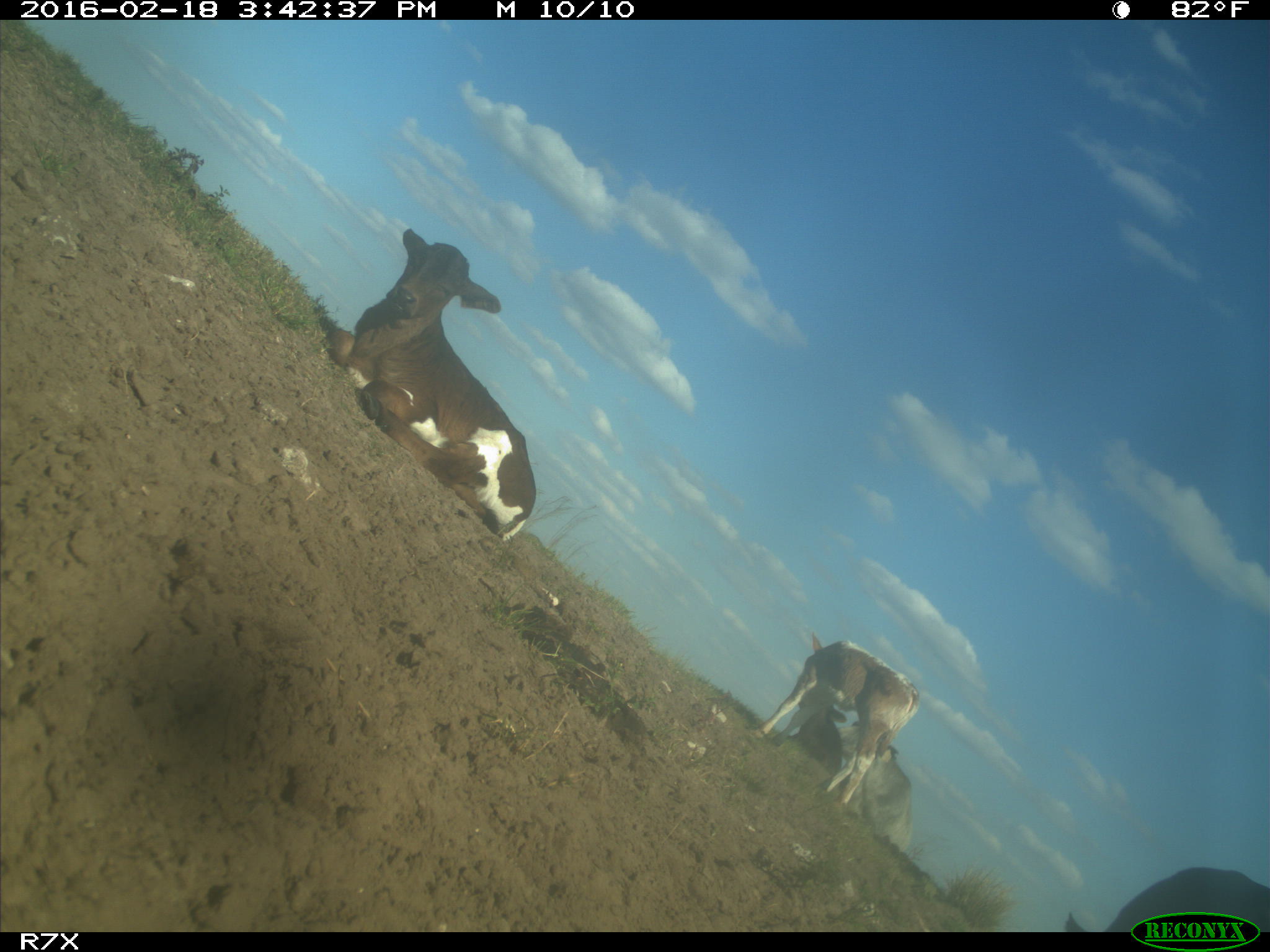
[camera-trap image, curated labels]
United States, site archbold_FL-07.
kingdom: Animalia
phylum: Chordata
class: Mammalia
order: Artiodactyla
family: Bovidae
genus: Bos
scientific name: Bos taurus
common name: domestic cow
Bos taurus (domestic cow).